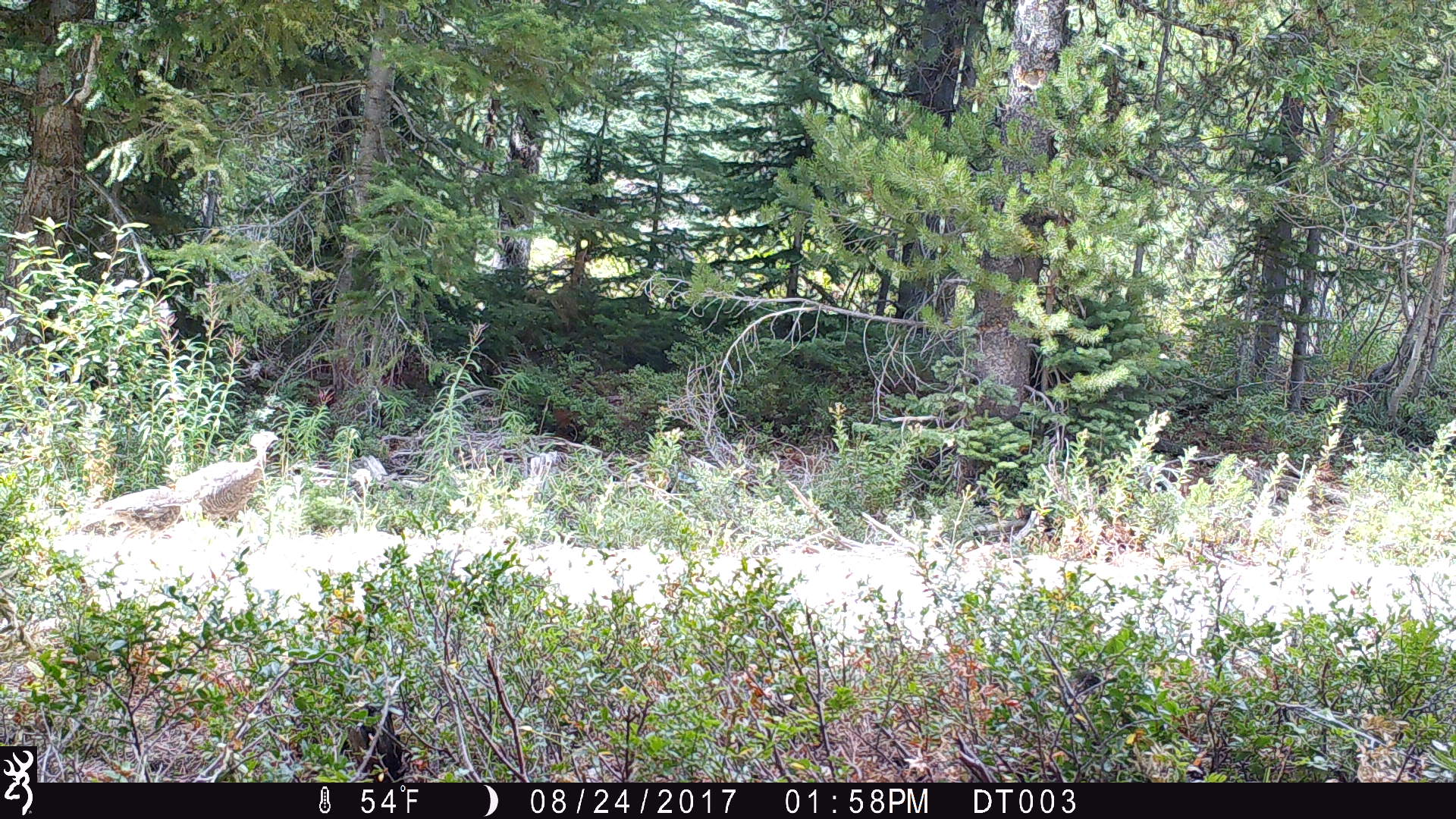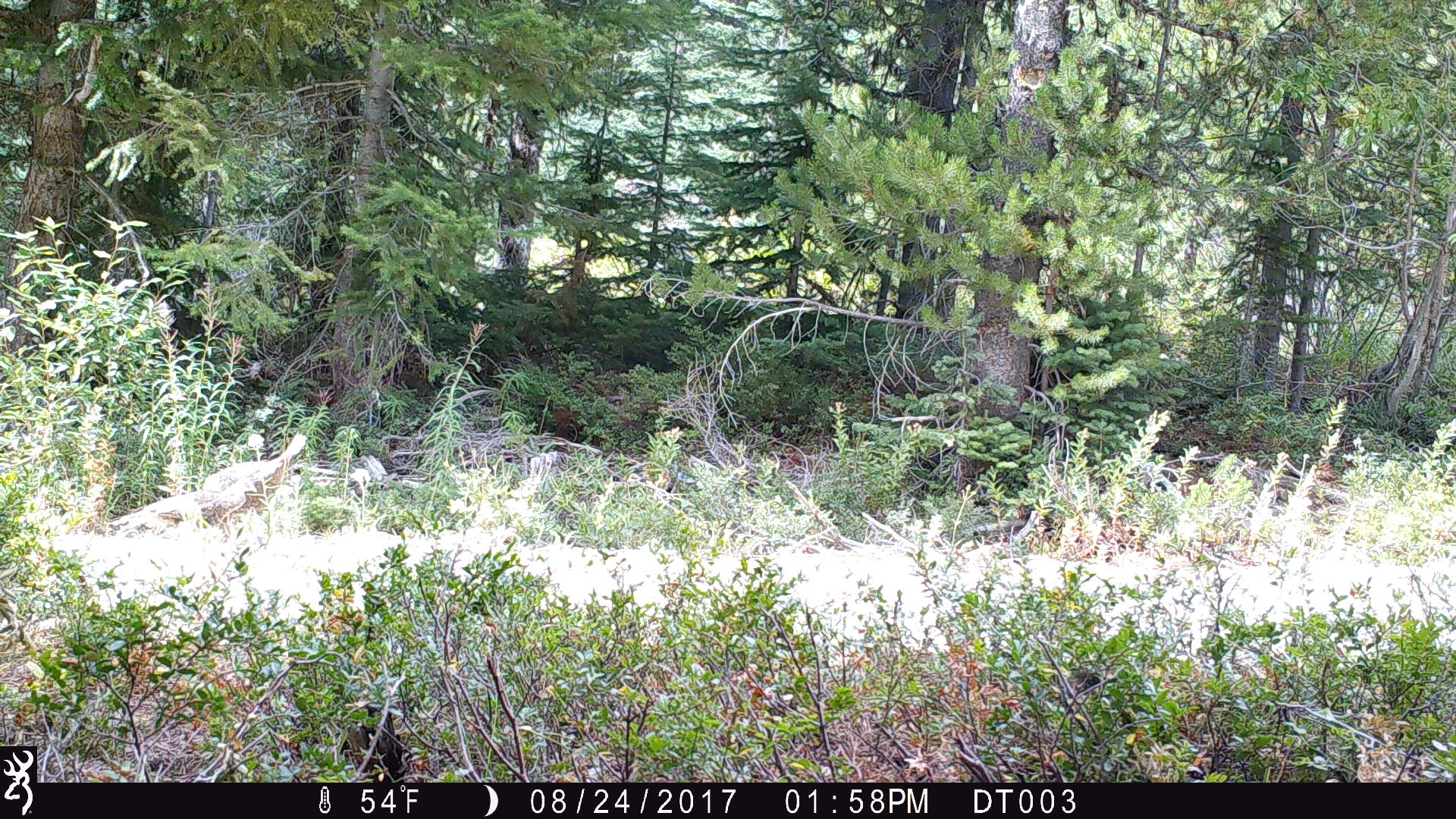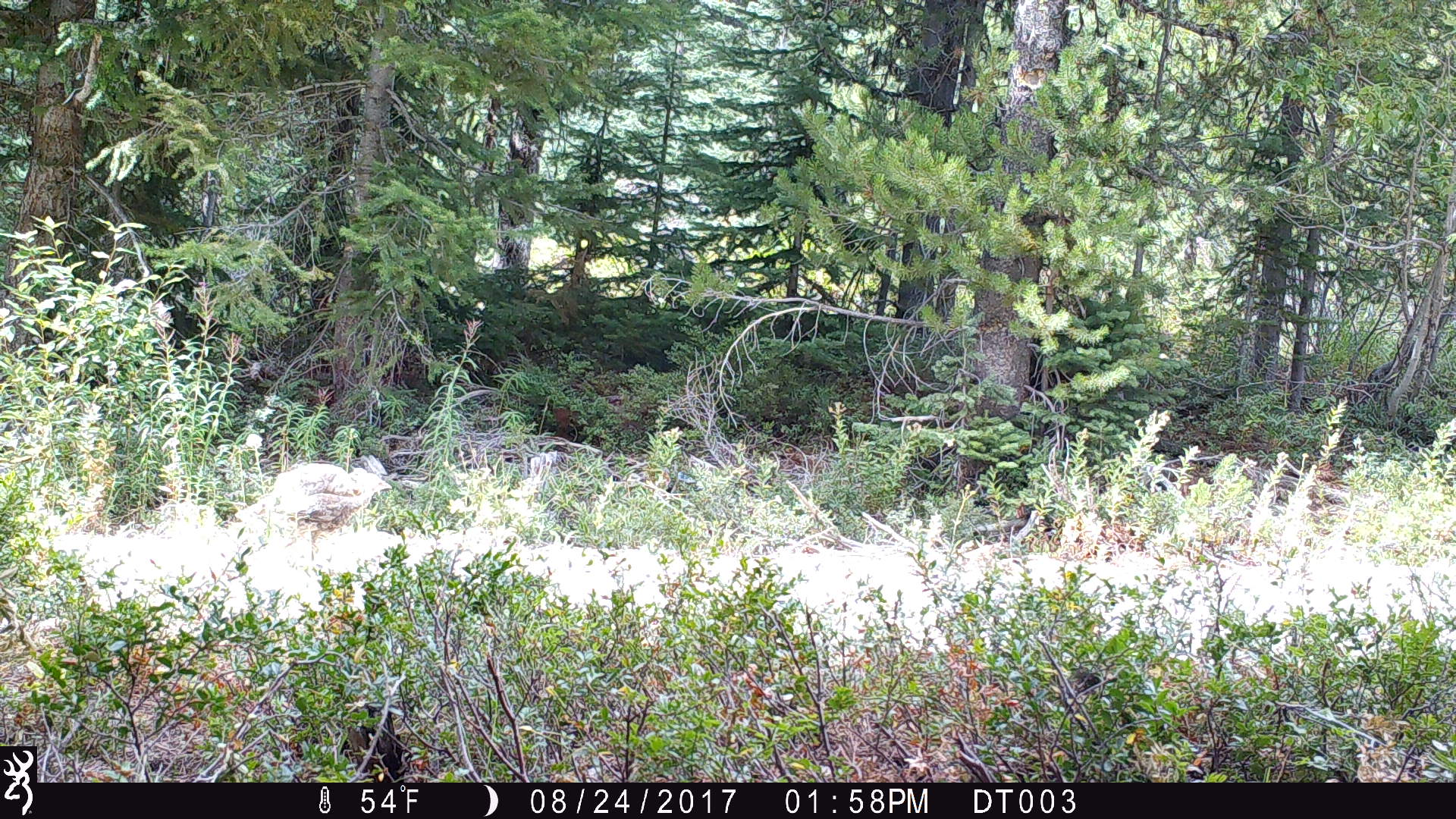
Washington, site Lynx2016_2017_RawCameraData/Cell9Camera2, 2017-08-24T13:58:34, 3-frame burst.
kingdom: Animalia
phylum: Chordata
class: Aves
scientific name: Aves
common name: birds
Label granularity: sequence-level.